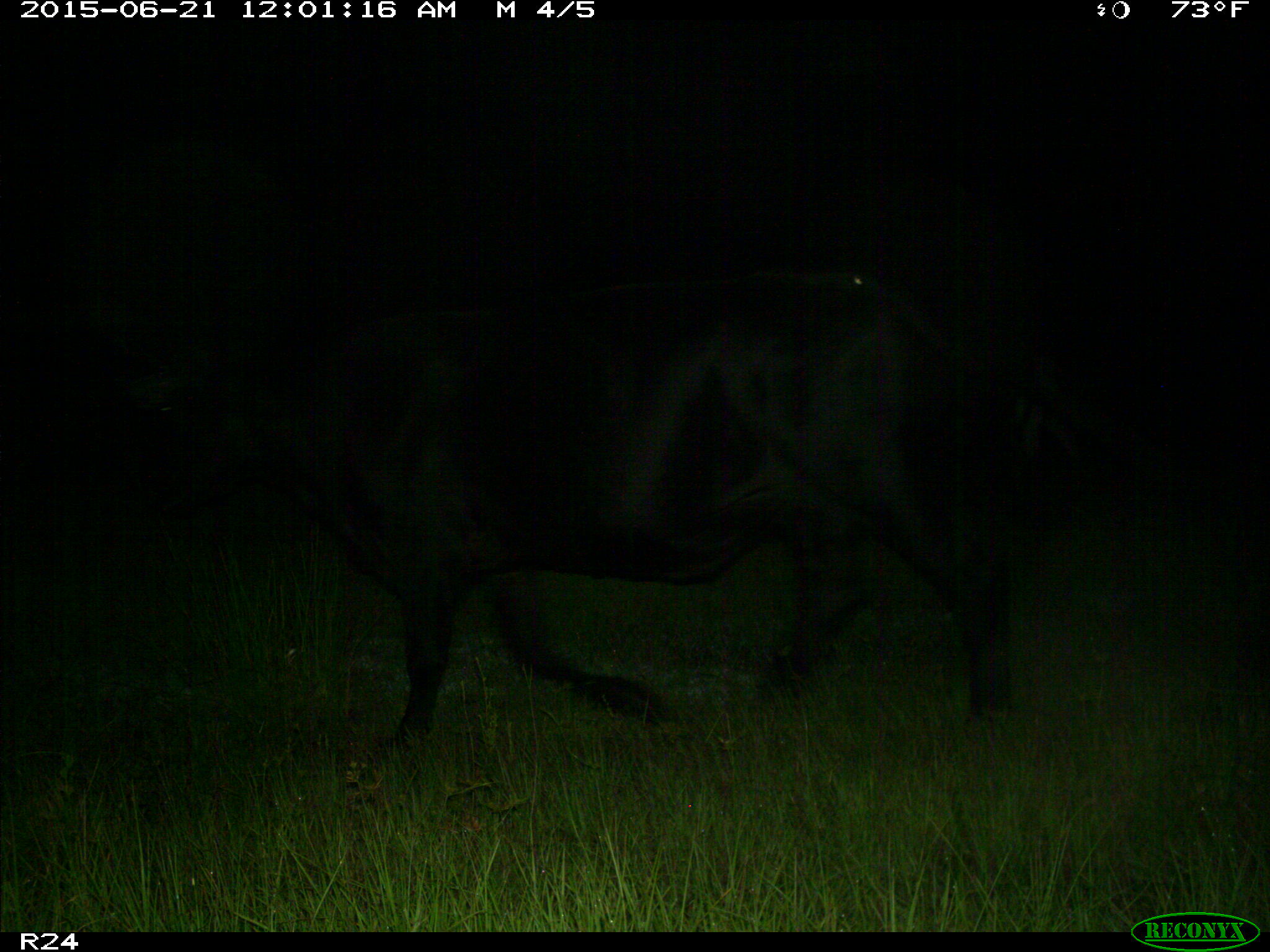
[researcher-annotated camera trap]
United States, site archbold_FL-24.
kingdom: Animalia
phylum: Chordata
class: Mammalia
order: Artiodactyla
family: Bovidae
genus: Bos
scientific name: Bos taurus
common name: domestic cow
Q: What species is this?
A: Bos taurus (domestic cow).